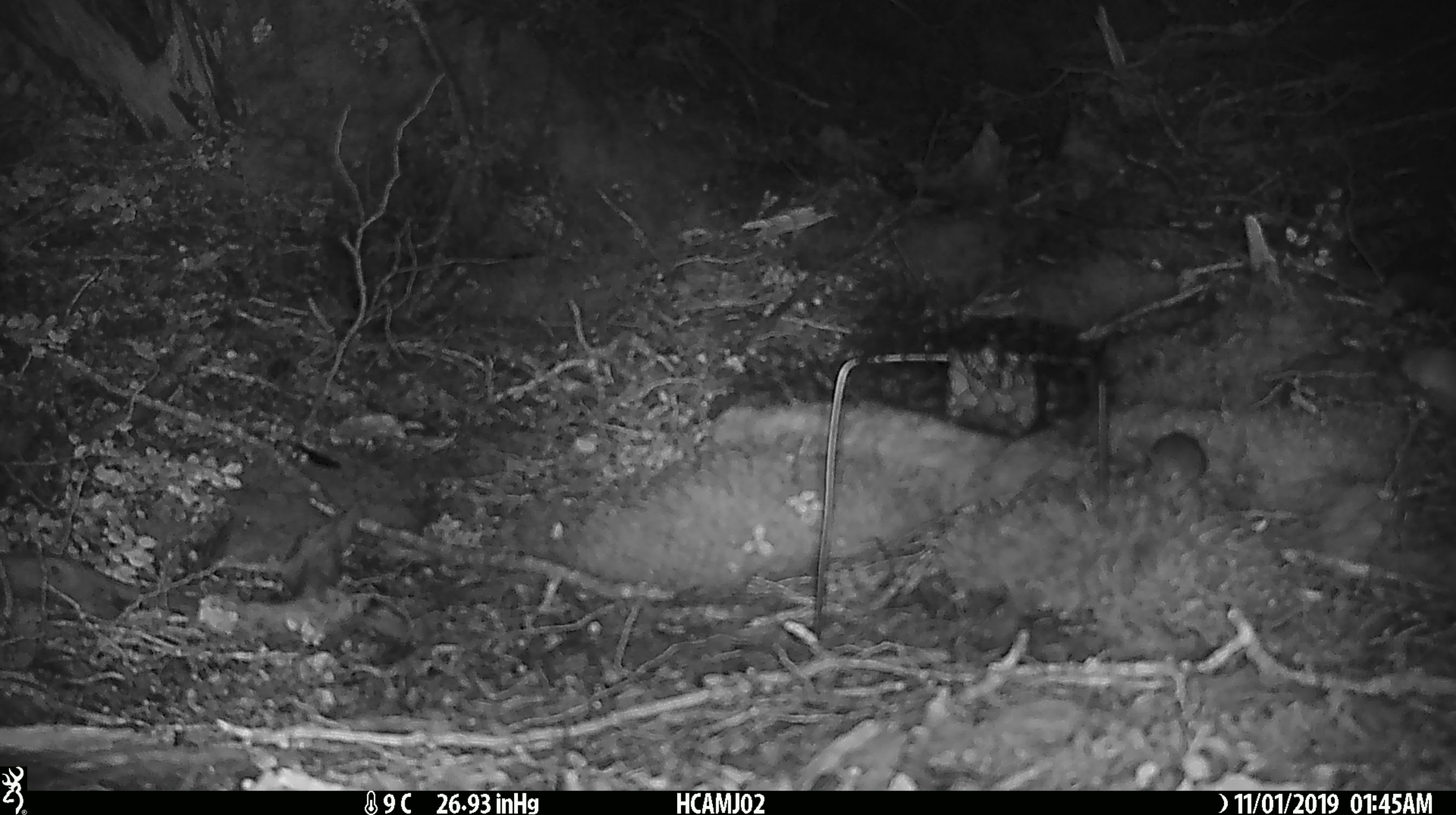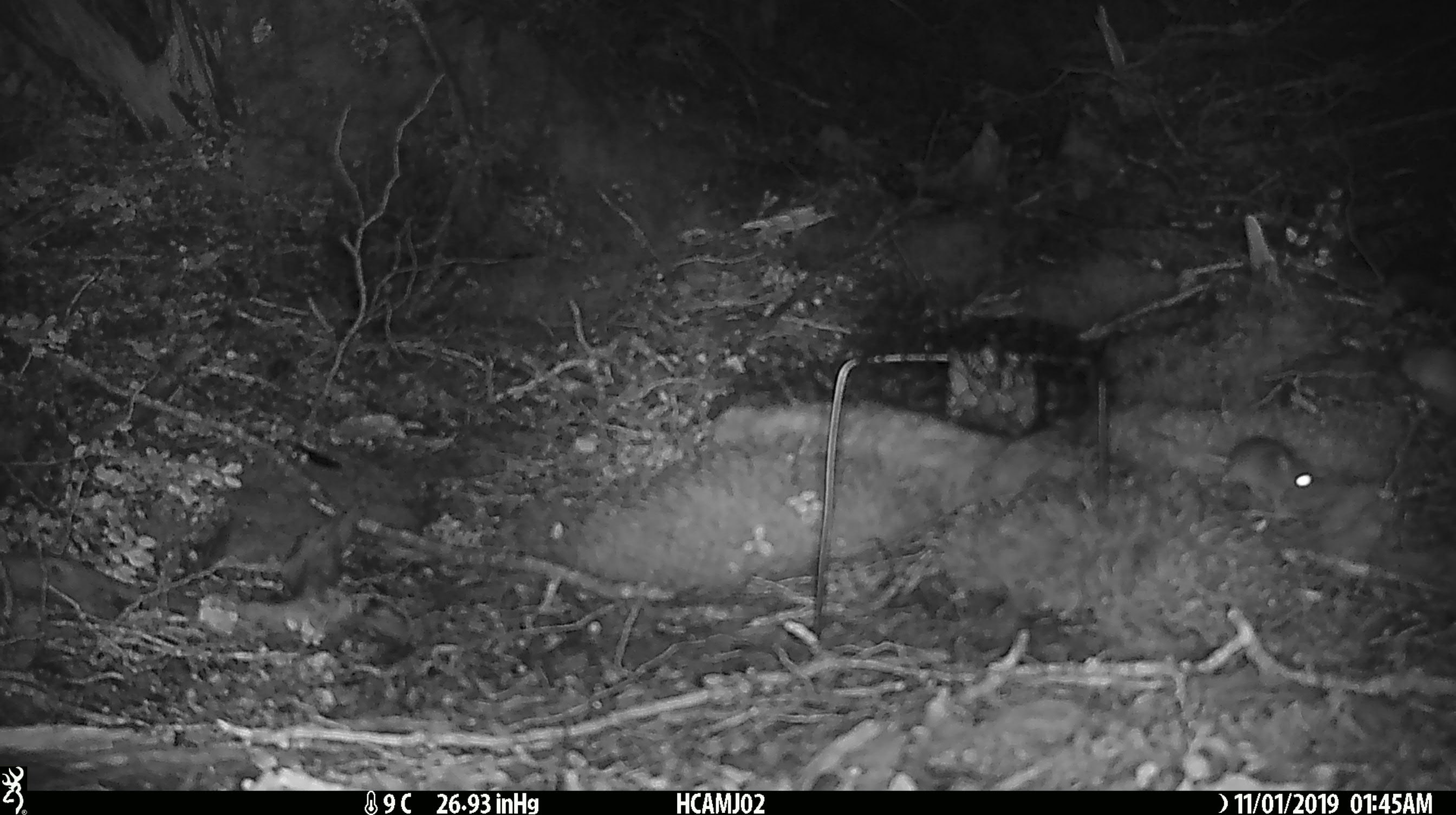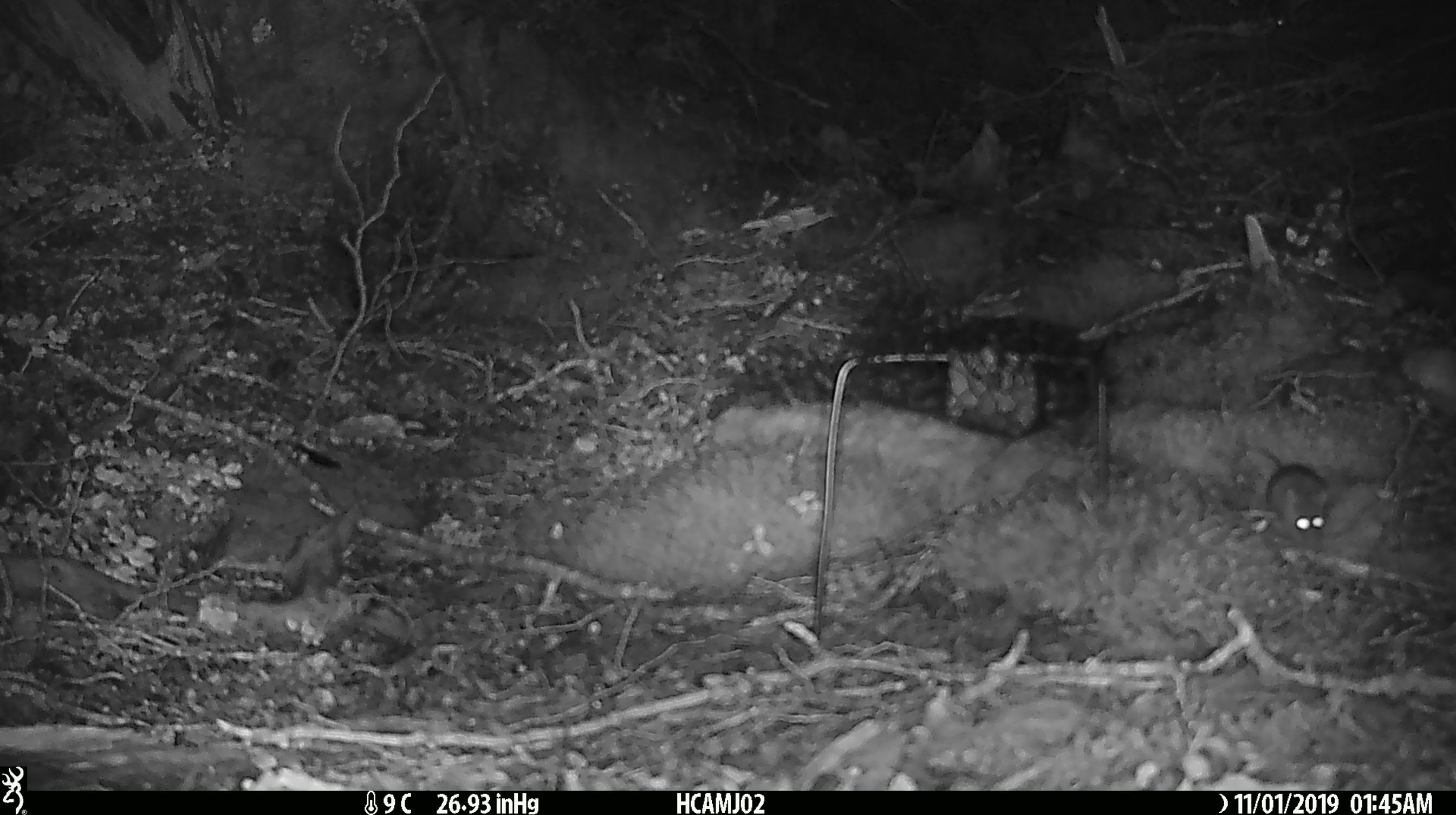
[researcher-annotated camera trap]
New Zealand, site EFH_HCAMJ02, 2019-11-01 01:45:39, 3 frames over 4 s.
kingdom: Animalia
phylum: Chordata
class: Mammalia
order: Rodentia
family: Muridae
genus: Mus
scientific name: Mus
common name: mouse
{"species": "mouse (Mus)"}